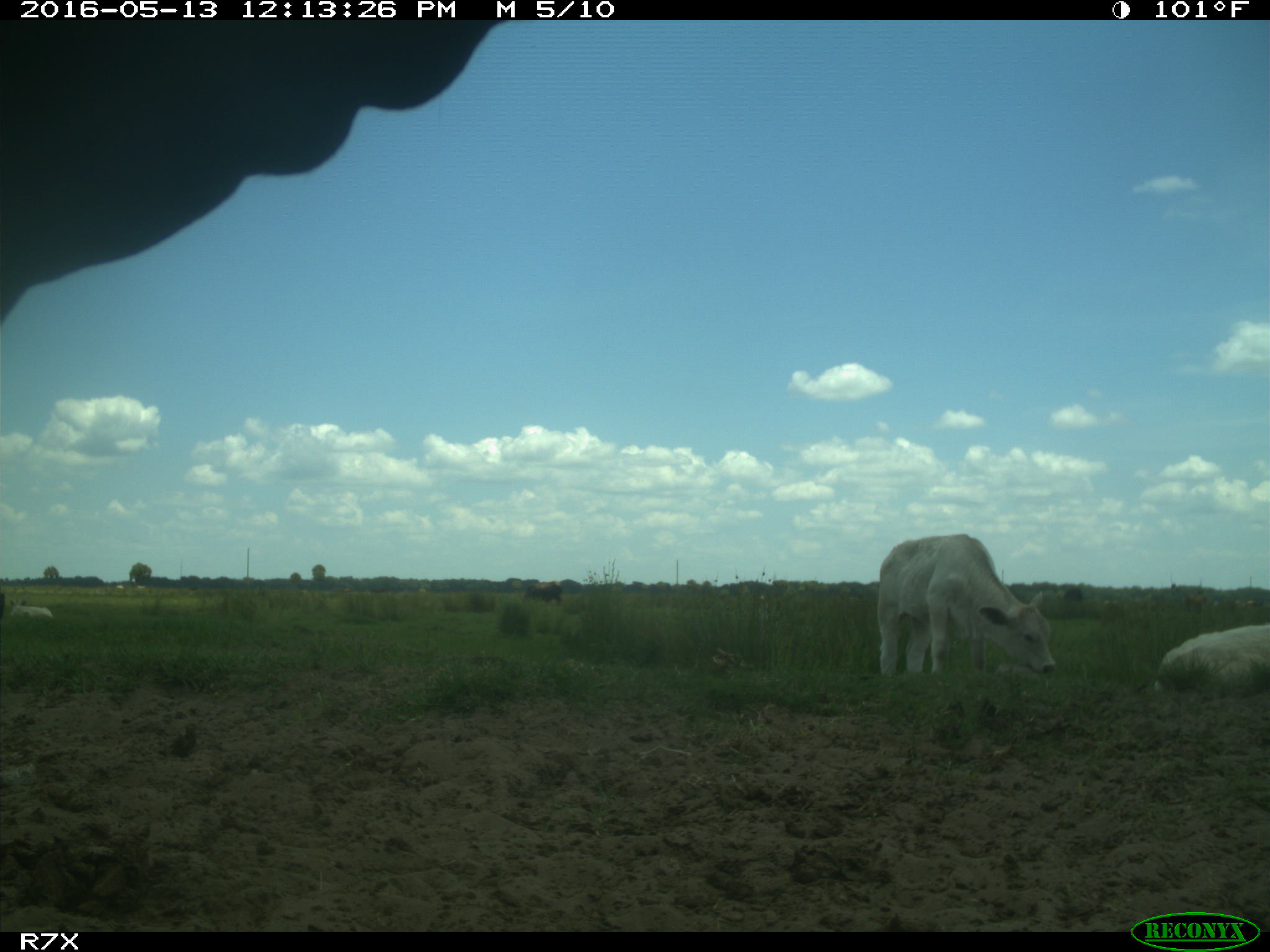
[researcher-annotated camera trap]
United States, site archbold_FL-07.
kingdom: Animalia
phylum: Chordata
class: Mammalia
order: Artiodactyla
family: Bovidae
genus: Bos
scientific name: Bos taurus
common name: domestic cow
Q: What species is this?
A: Bos taurus (domestic cow).